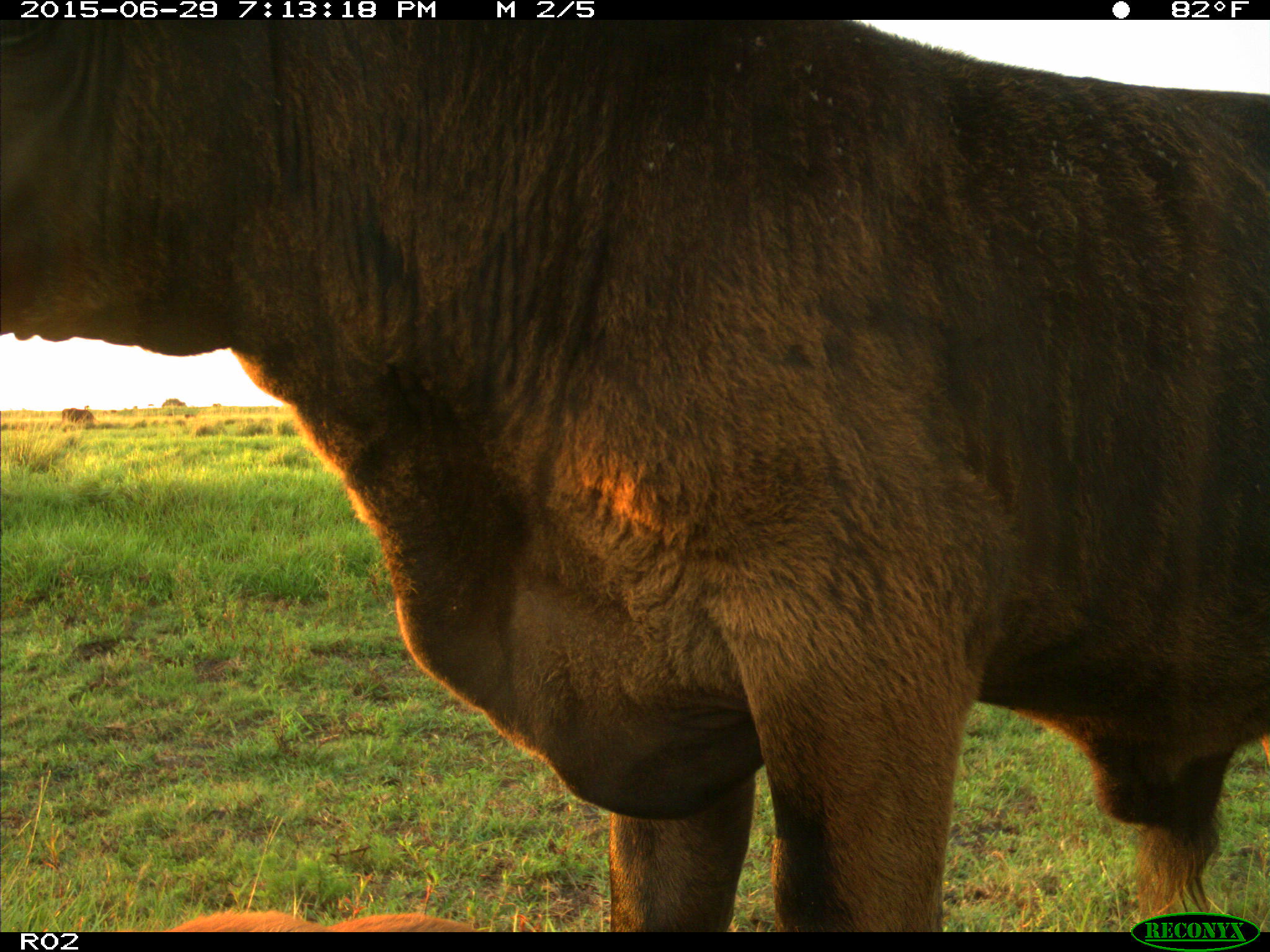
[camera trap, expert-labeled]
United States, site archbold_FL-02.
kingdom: Animalia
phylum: Chordata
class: Mammalia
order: Artiodactyla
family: Bovidae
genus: Bos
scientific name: Bos taurus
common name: domestic cow